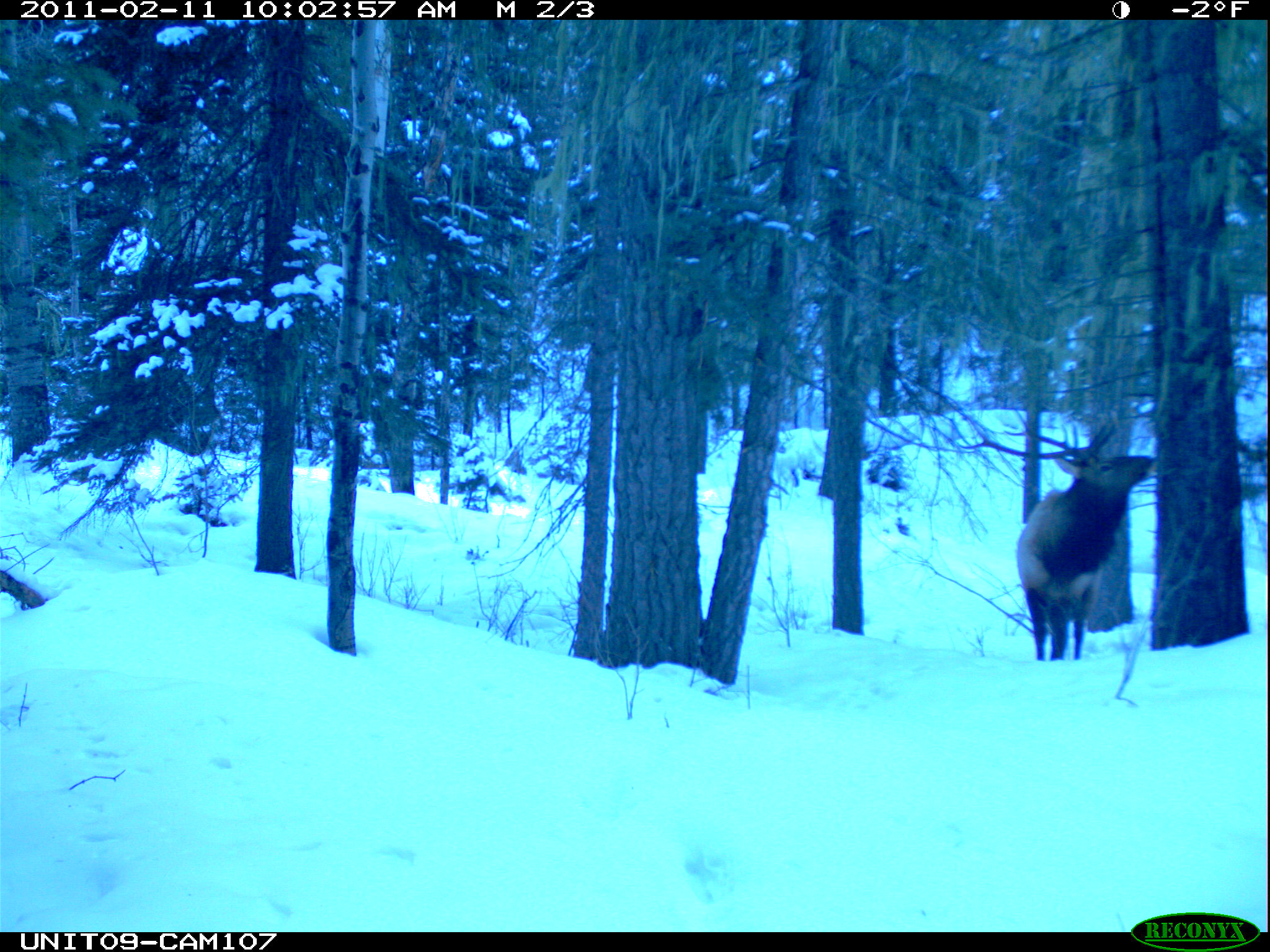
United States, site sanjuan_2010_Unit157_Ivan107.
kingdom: Animalia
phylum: Chordata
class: Mammalia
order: Artiodactyla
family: Cervidae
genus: Cervus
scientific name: Cervus elaphus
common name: red deer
Cervus elaphus (red deer).